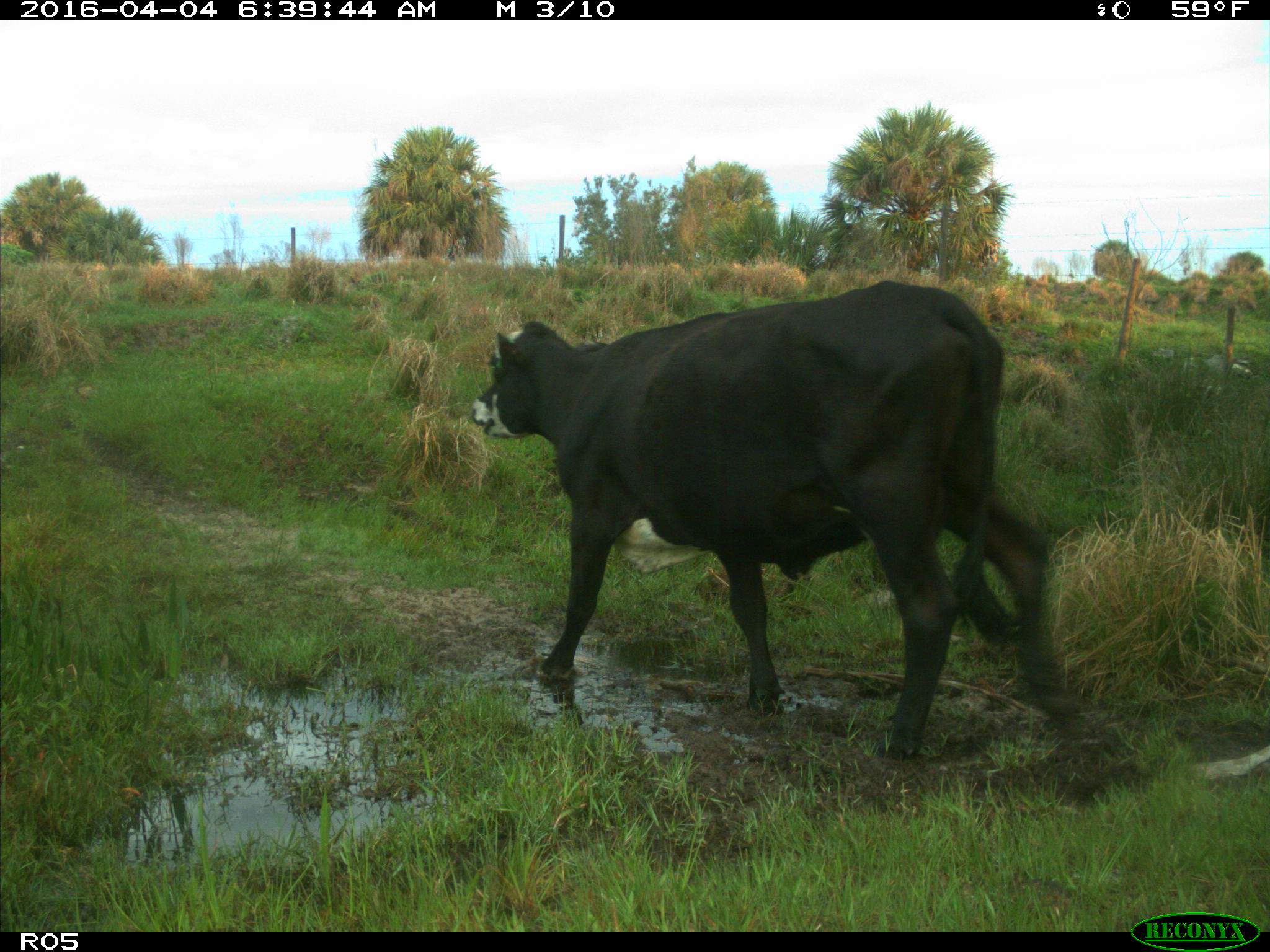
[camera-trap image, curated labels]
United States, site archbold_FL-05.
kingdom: Animalia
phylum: Chordata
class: Mammalia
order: Artiodactyla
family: Bovidae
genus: Bos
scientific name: Bos taurus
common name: domestic cow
Bos taurus (domestic cow).